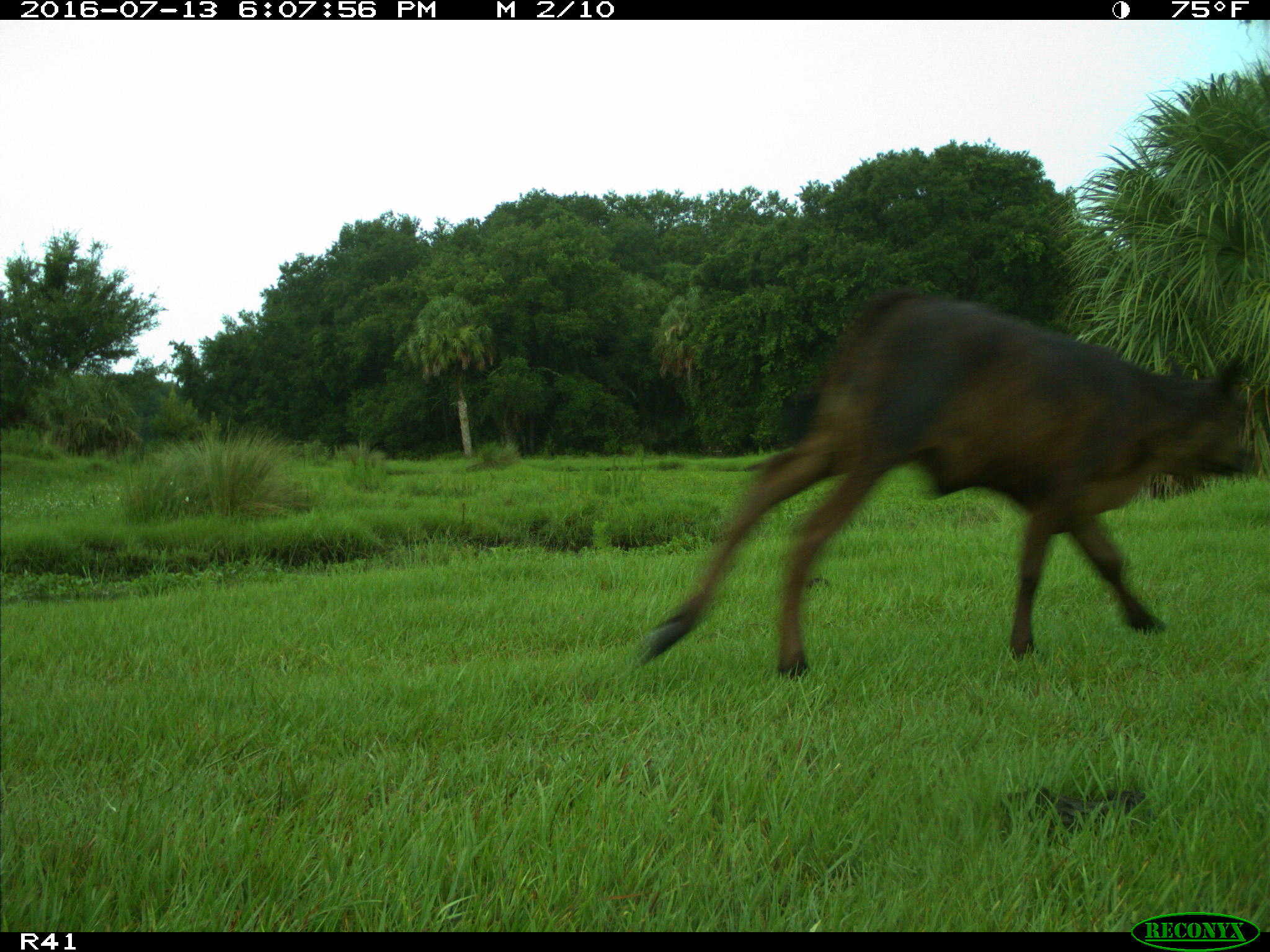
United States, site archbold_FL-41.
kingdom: Animalia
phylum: Chordata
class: Mammalia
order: Artiodactyla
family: Bovidae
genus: Bos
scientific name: Bos taurus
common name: domestic cow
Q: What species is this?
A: Bos taurus (domestic cow).